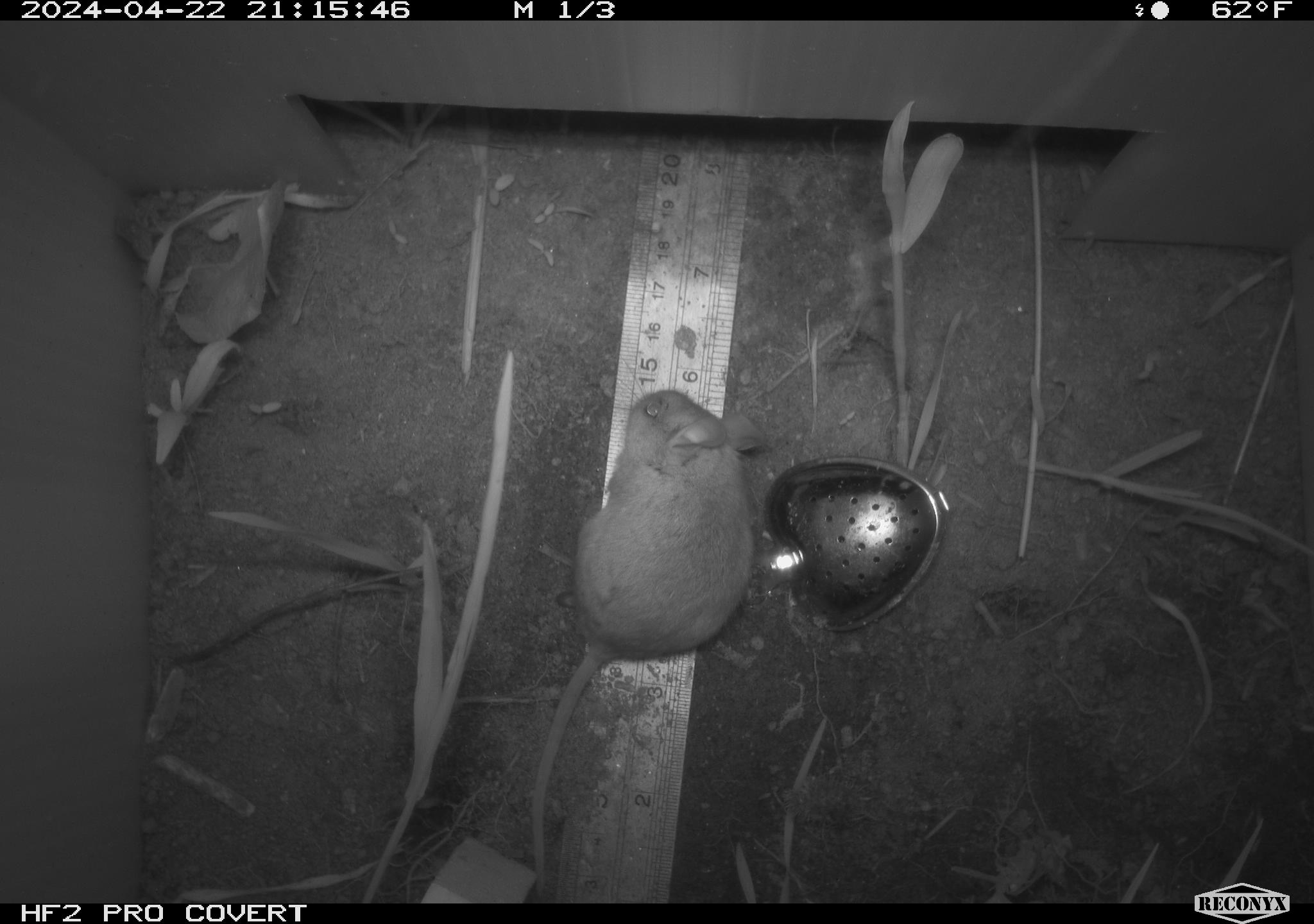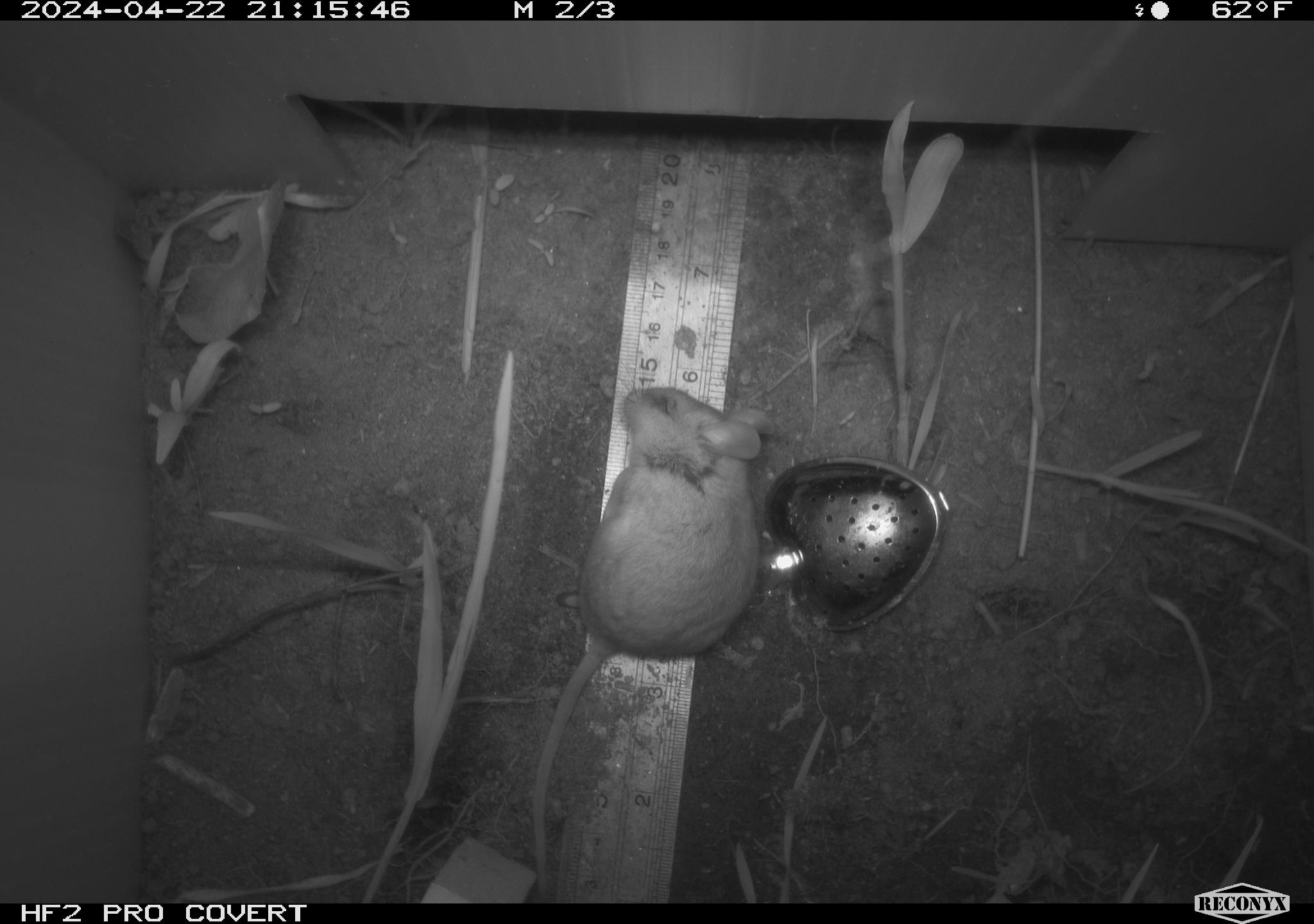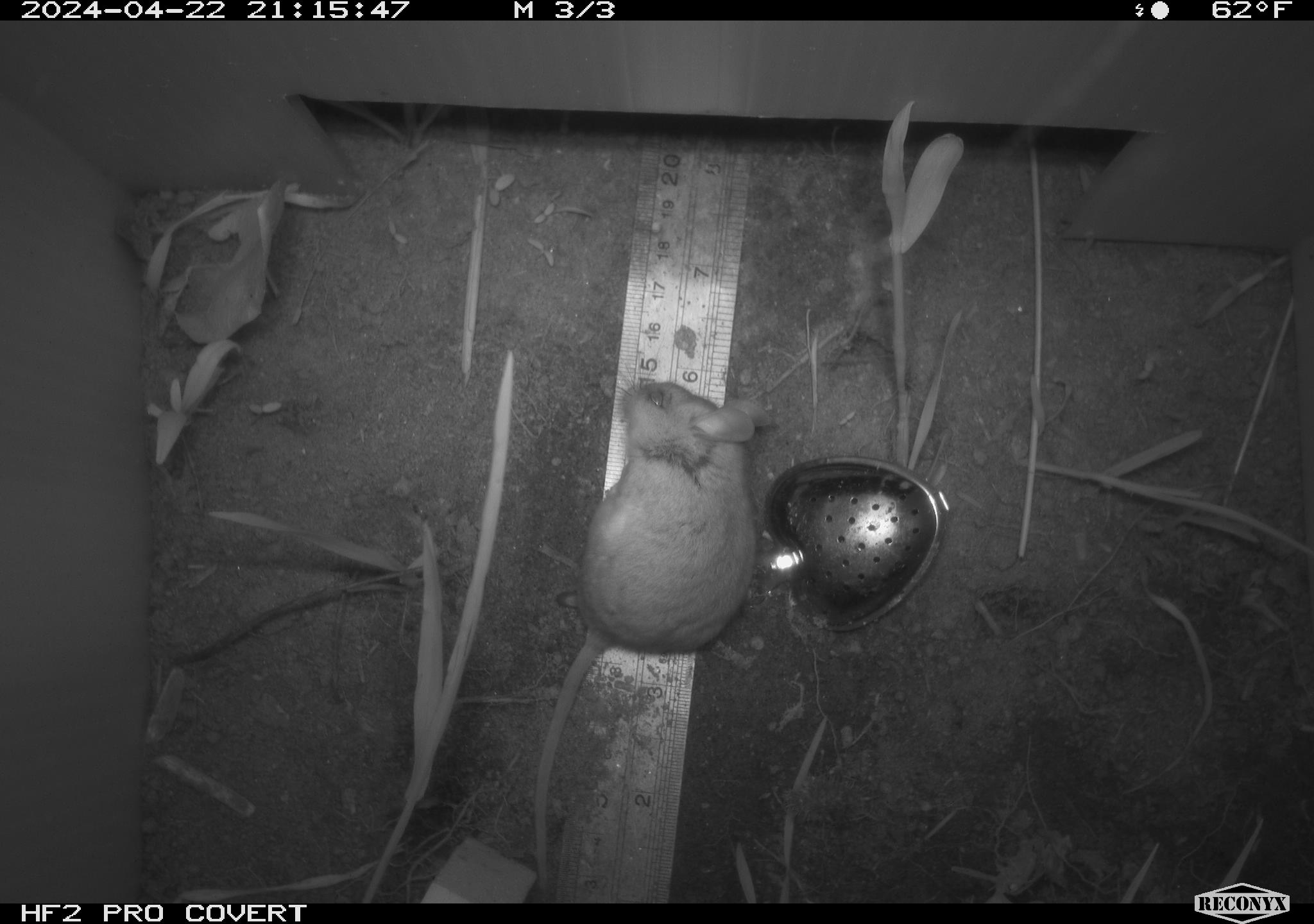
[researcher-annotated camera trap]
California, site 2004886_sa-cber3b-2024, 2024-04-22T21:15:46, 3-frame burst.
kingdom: Animalia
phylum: Chordata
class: Mammalia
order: Rodentia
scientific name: Rodentia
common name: mouse species